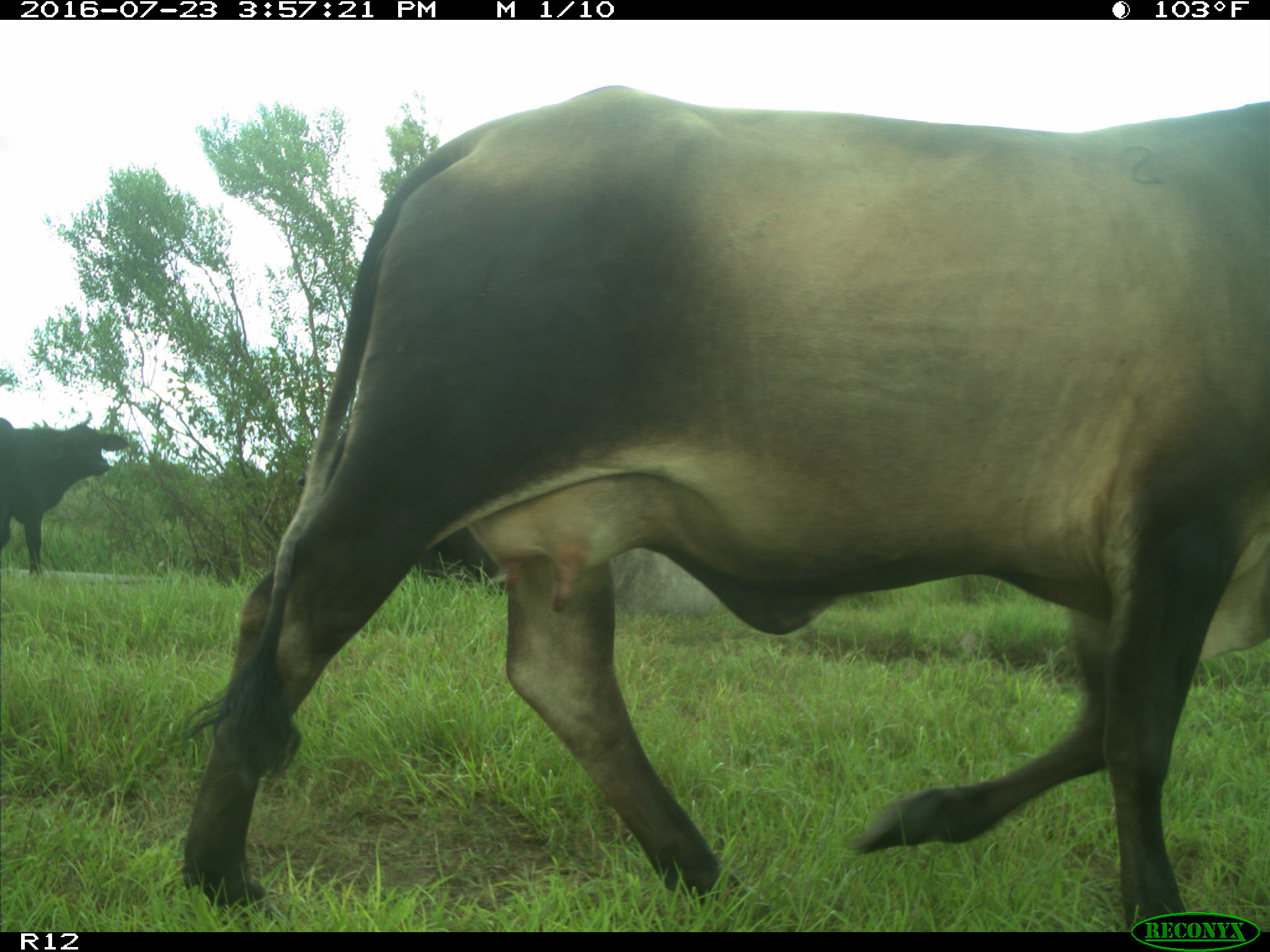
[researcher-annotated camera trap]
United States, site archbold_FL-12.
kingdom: Animalia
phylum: Chordata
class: Mammalia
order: Artiodactyla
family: Bovidae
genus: Bos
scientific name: Bos taurus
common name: domestic cow